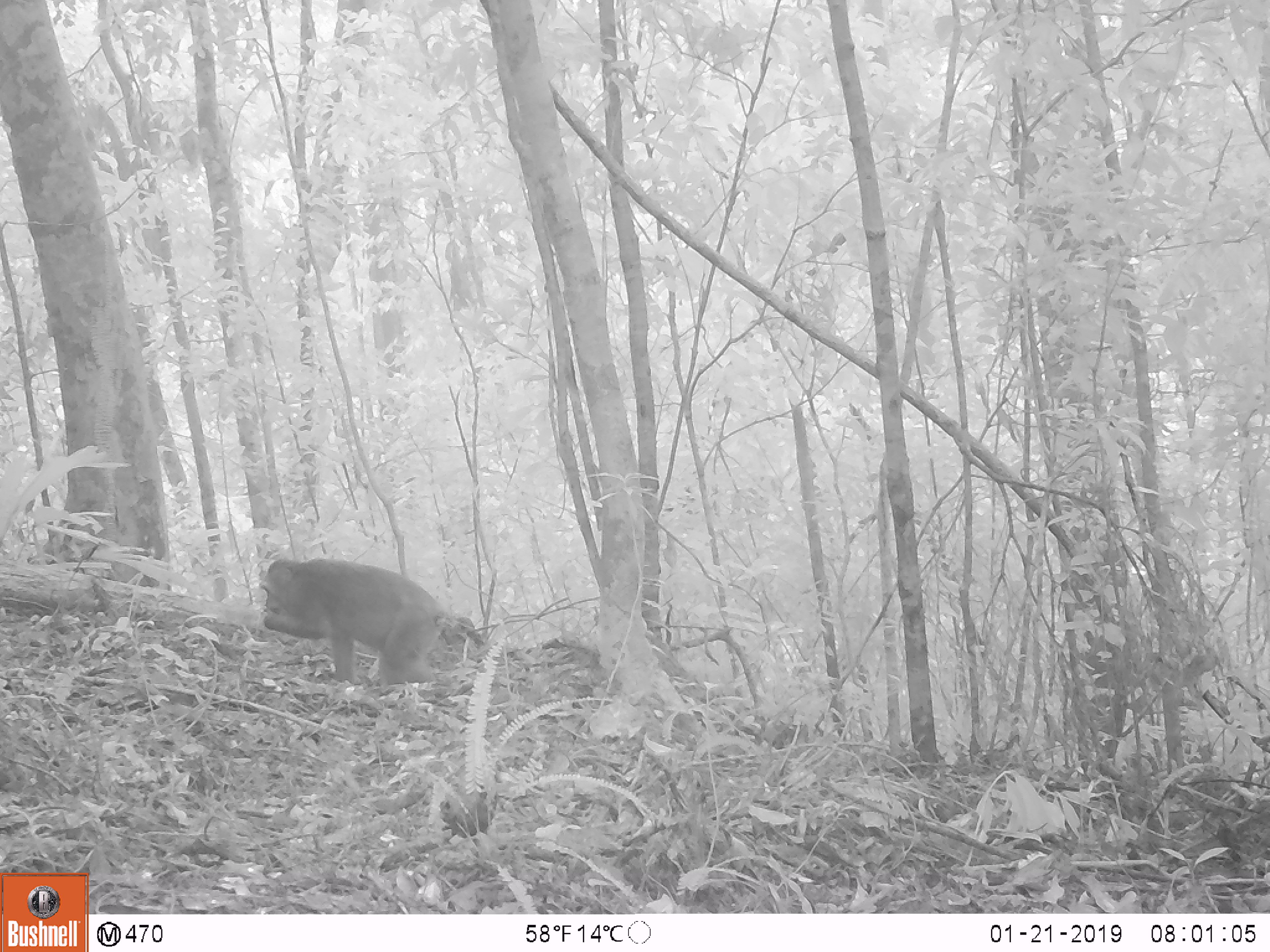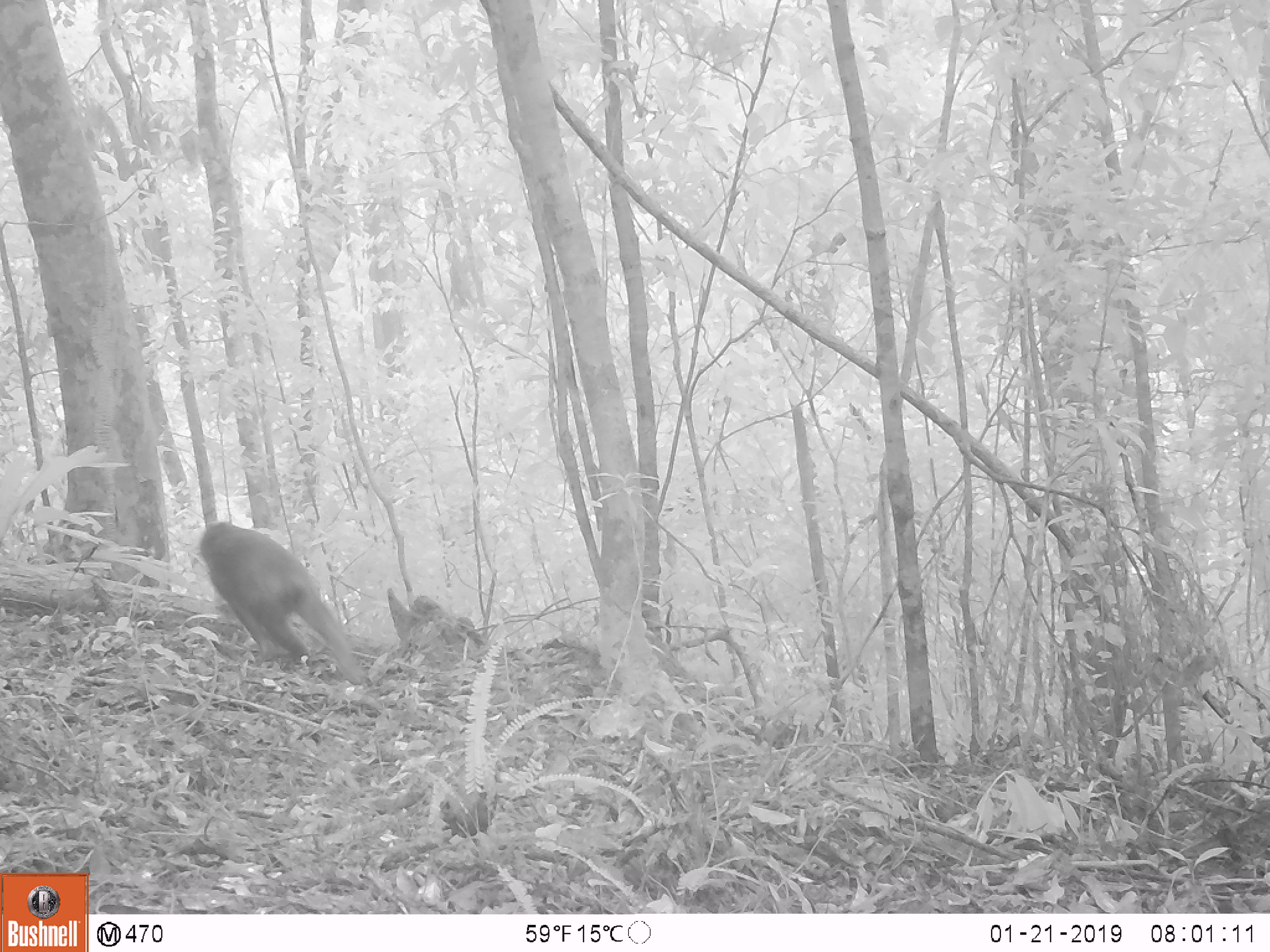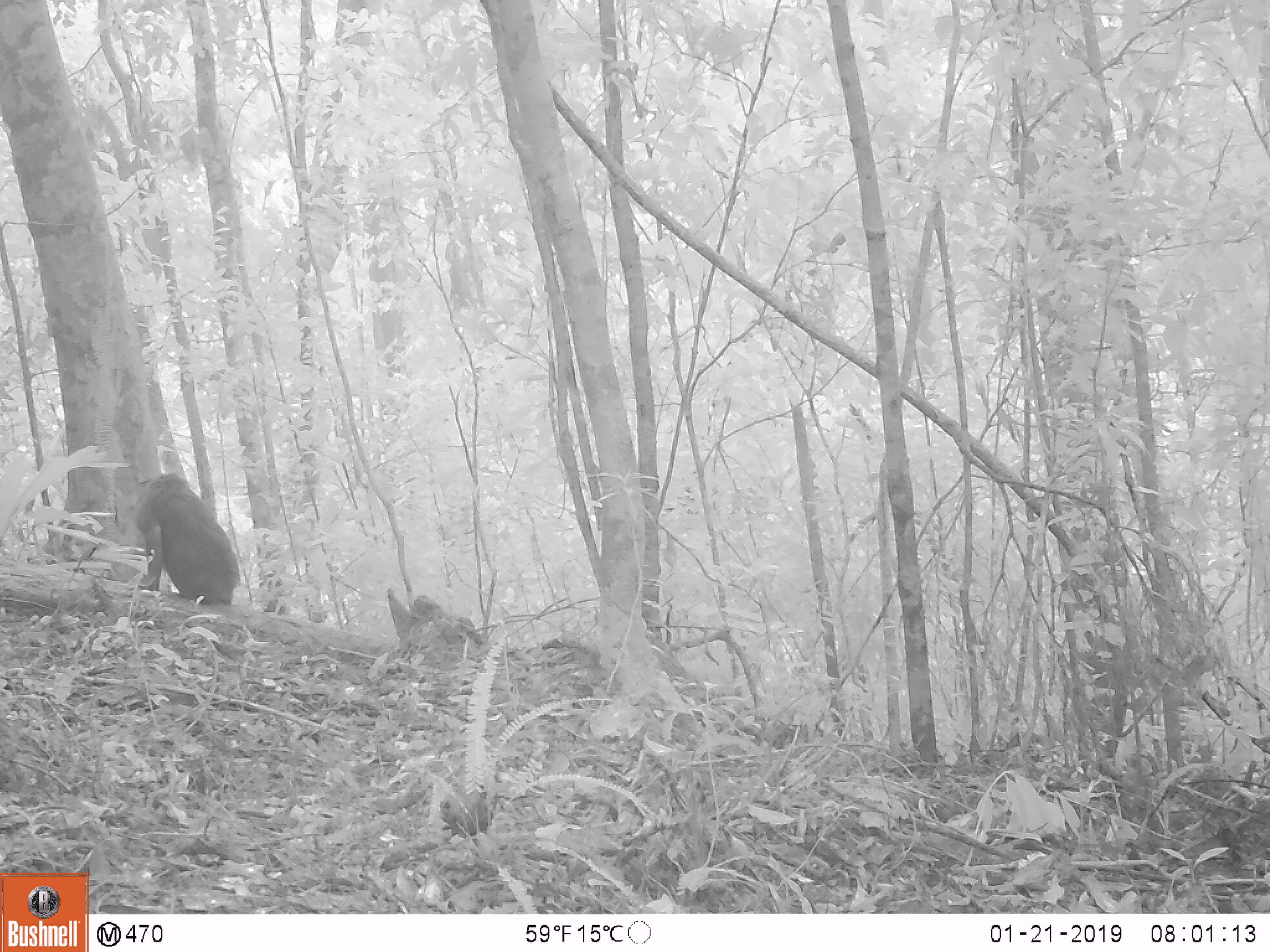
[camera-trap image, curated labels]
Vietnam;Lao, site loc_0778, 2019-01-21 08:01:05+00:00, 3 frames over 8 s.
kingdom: Animalia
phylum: Chordata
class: Mammalia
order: Primates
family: Cercopithecidae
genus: Macaca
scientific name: Macaca arctoides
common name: stump-tailed macaque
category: stump tailed macaque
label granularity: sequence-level